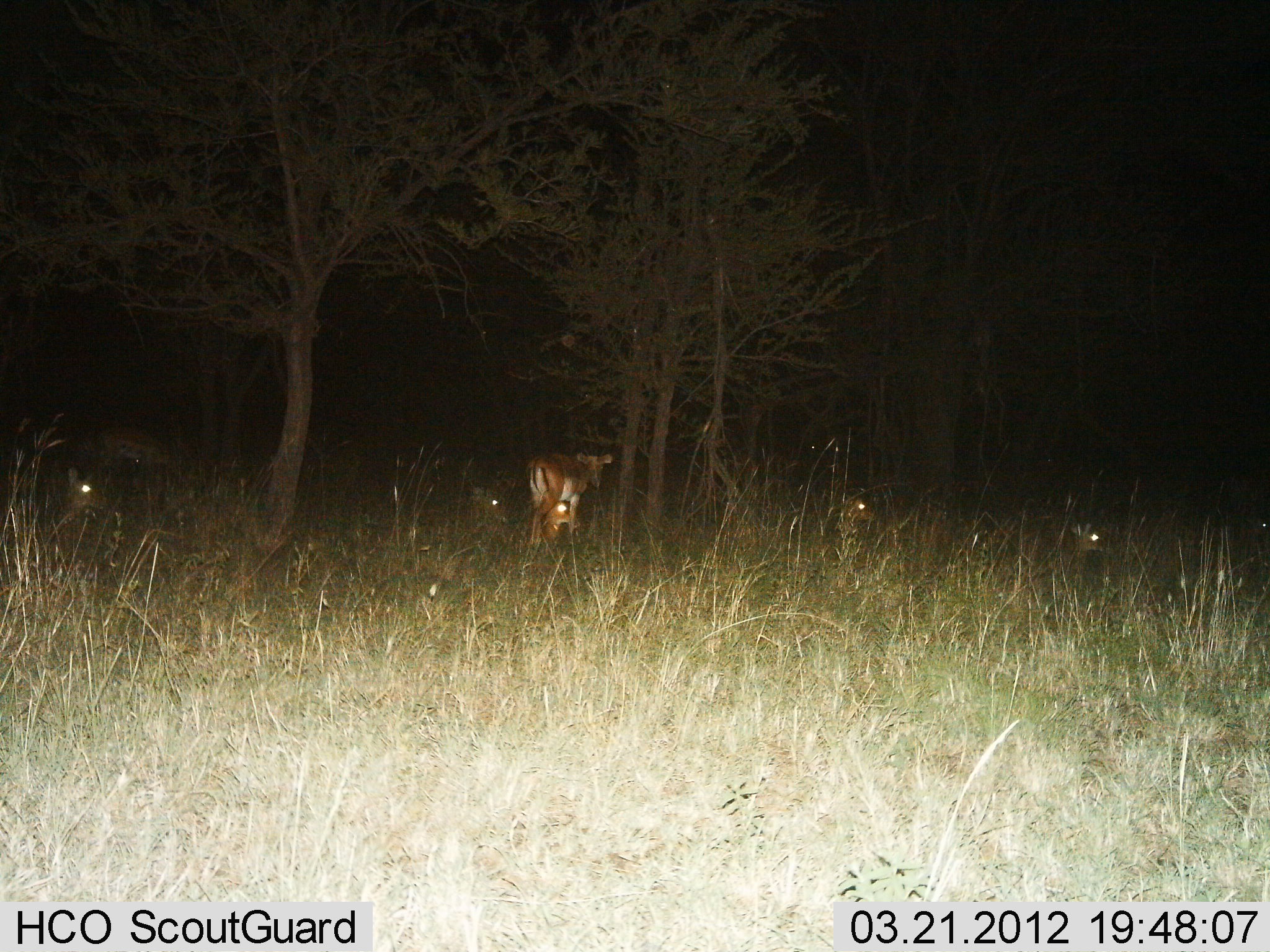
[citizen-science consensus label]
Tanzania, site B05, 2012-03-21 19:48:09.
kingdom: Animalia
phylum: Chordata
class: Mammalia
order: Artiodactyla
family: Bovidae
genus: Aepyceros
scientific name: Aepyceros melampus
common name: impala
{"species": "impala (Aepyceros melampus)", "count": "6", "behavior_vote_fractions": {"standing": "60%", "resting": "80%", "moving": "33%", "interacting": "0%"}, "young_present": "0%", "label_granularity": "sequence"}